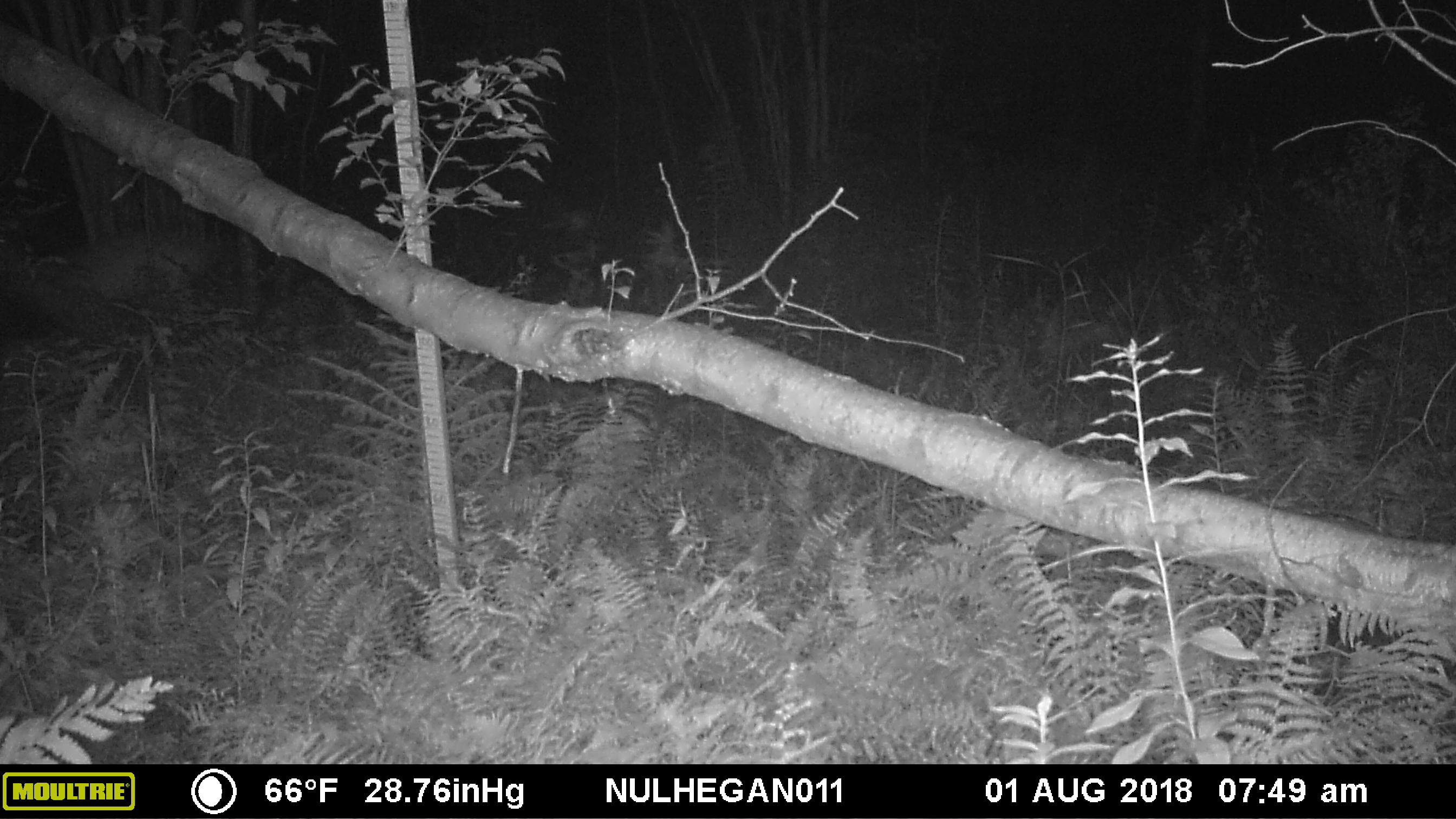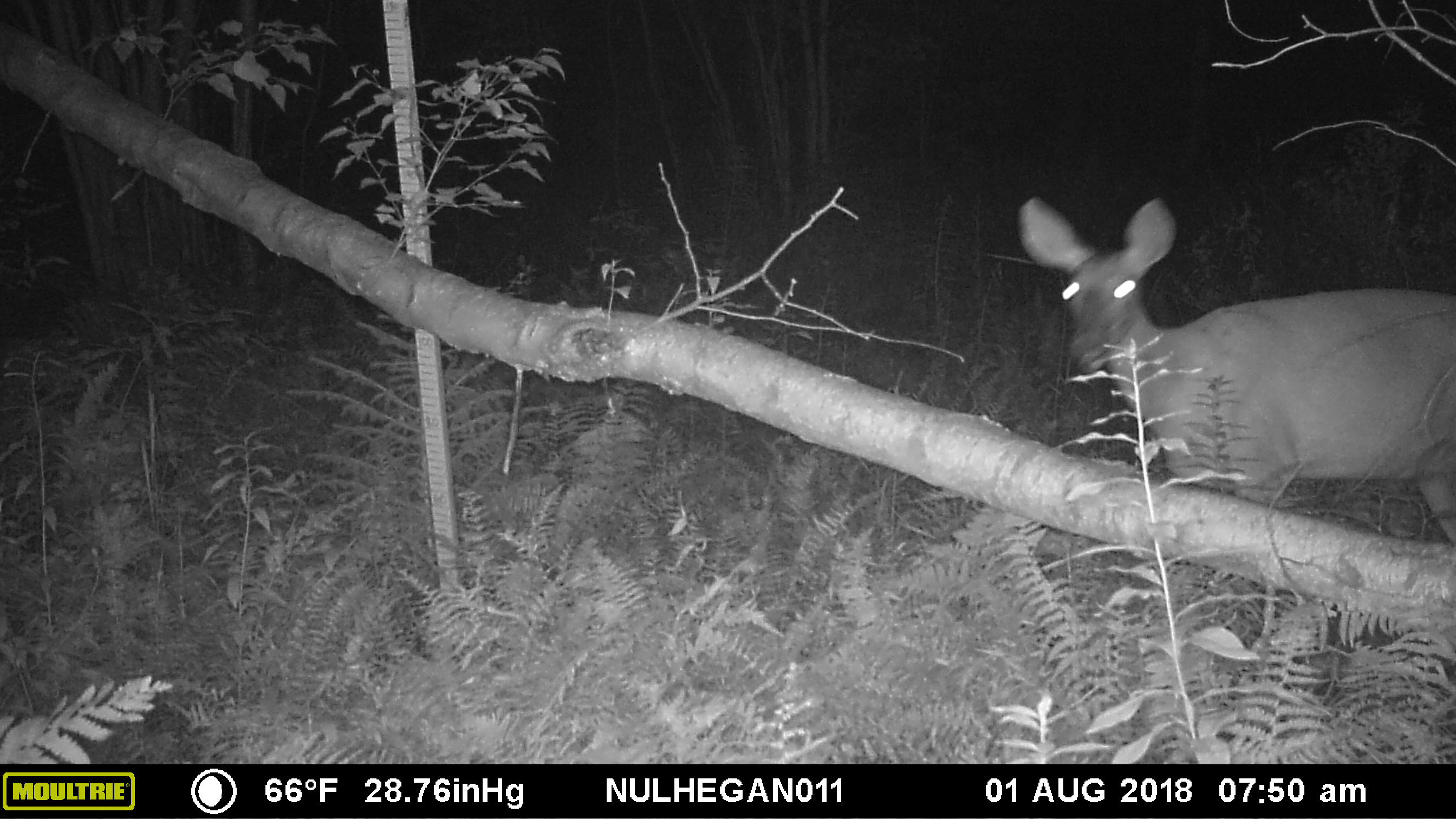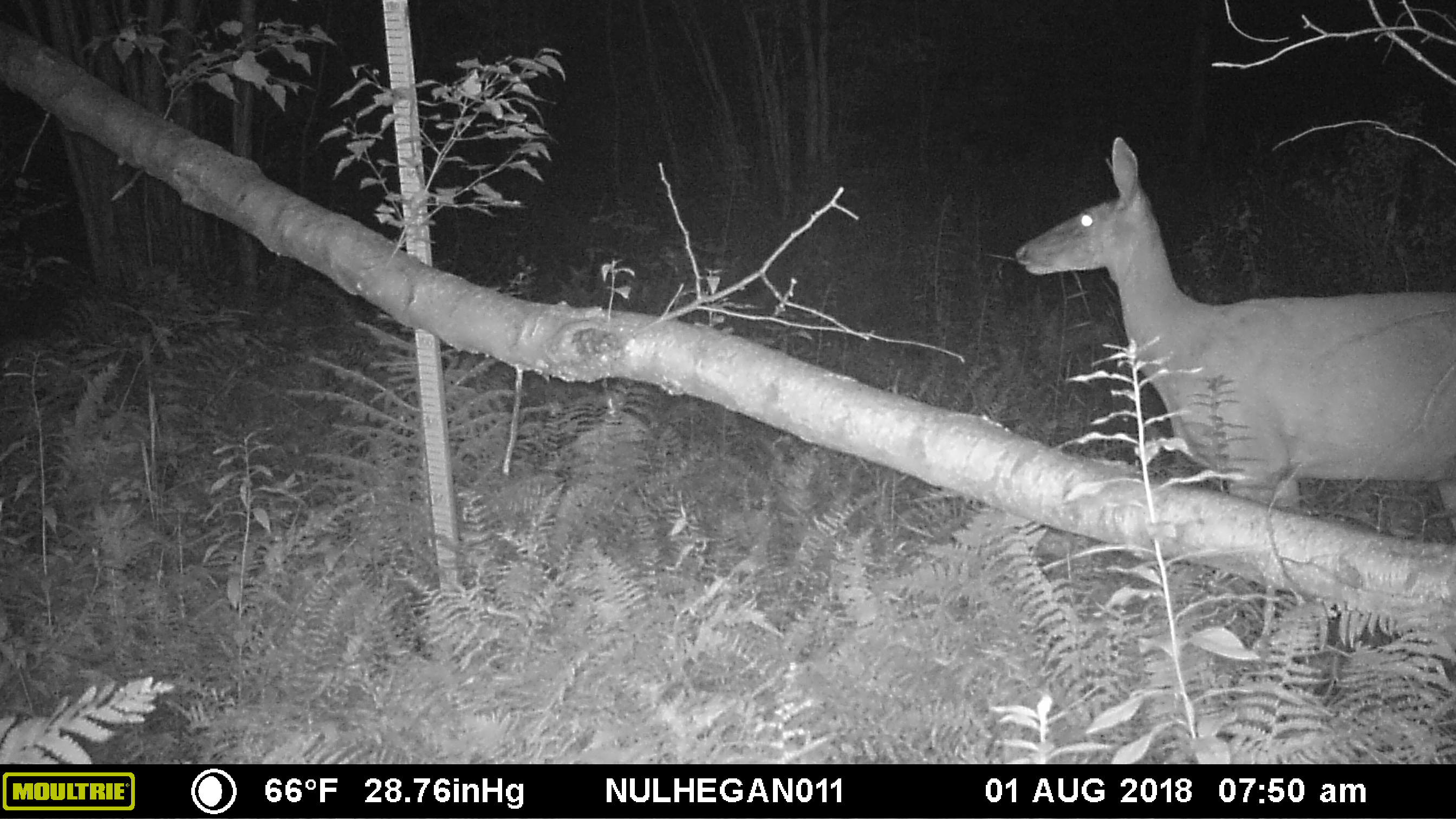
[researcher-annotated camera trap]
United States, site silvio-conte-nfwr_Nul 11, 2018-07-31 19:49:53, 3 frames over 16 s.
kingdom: Animalia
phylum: Chordata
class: Mammalia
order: Artiodactyla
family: Cervidae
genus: Odocoileus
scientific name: Odocoileus virginianus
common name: white-tailed deer